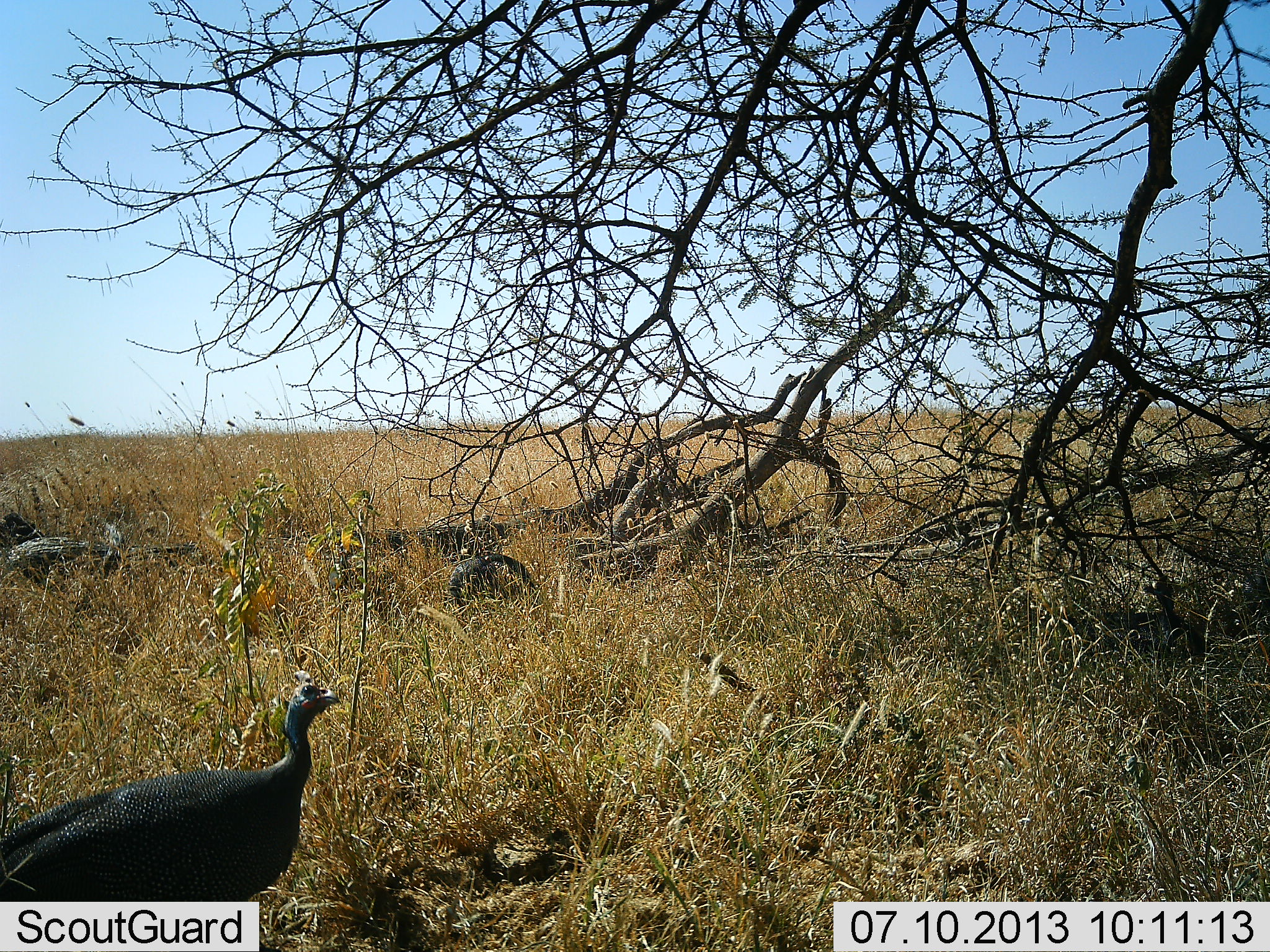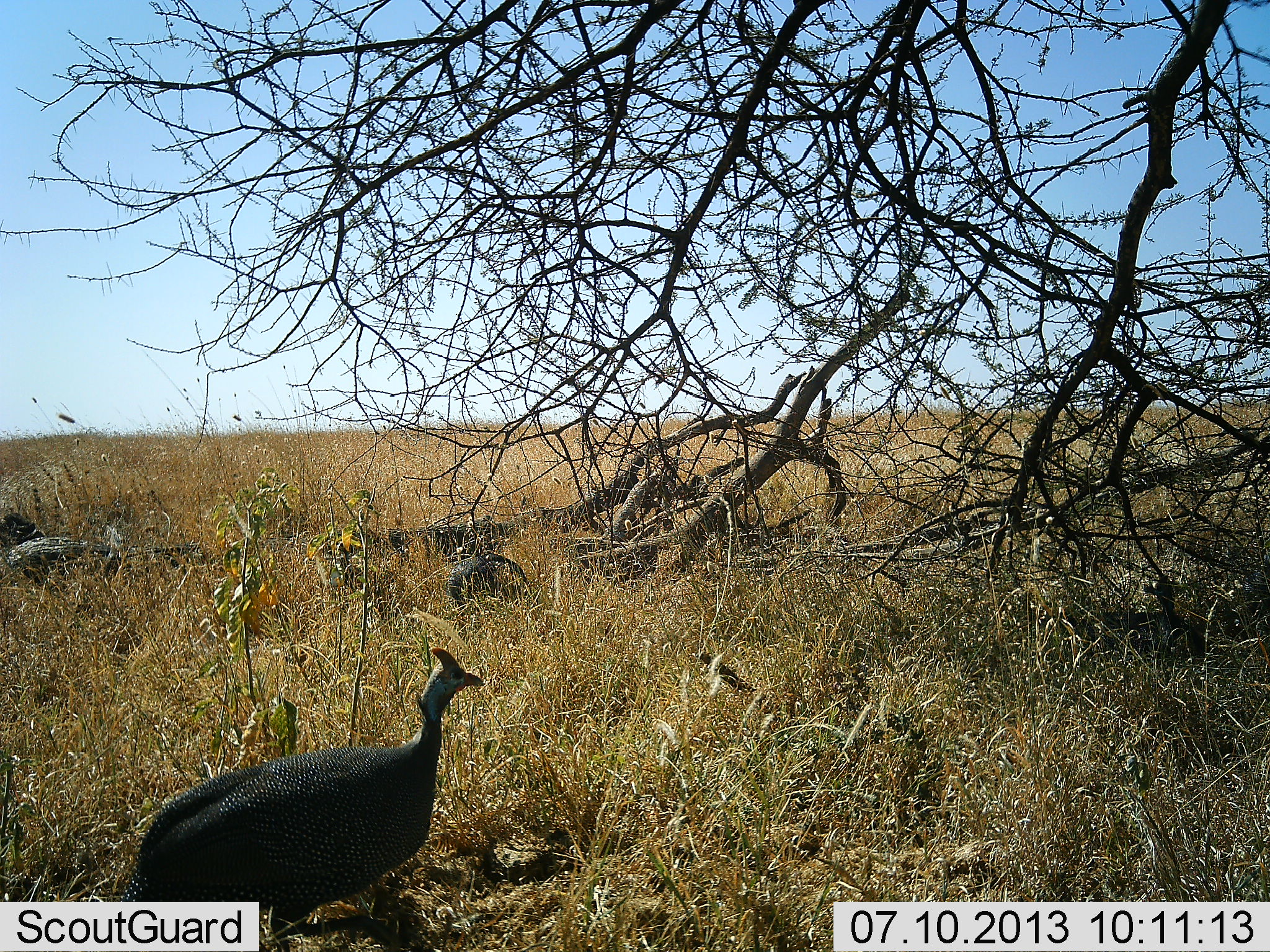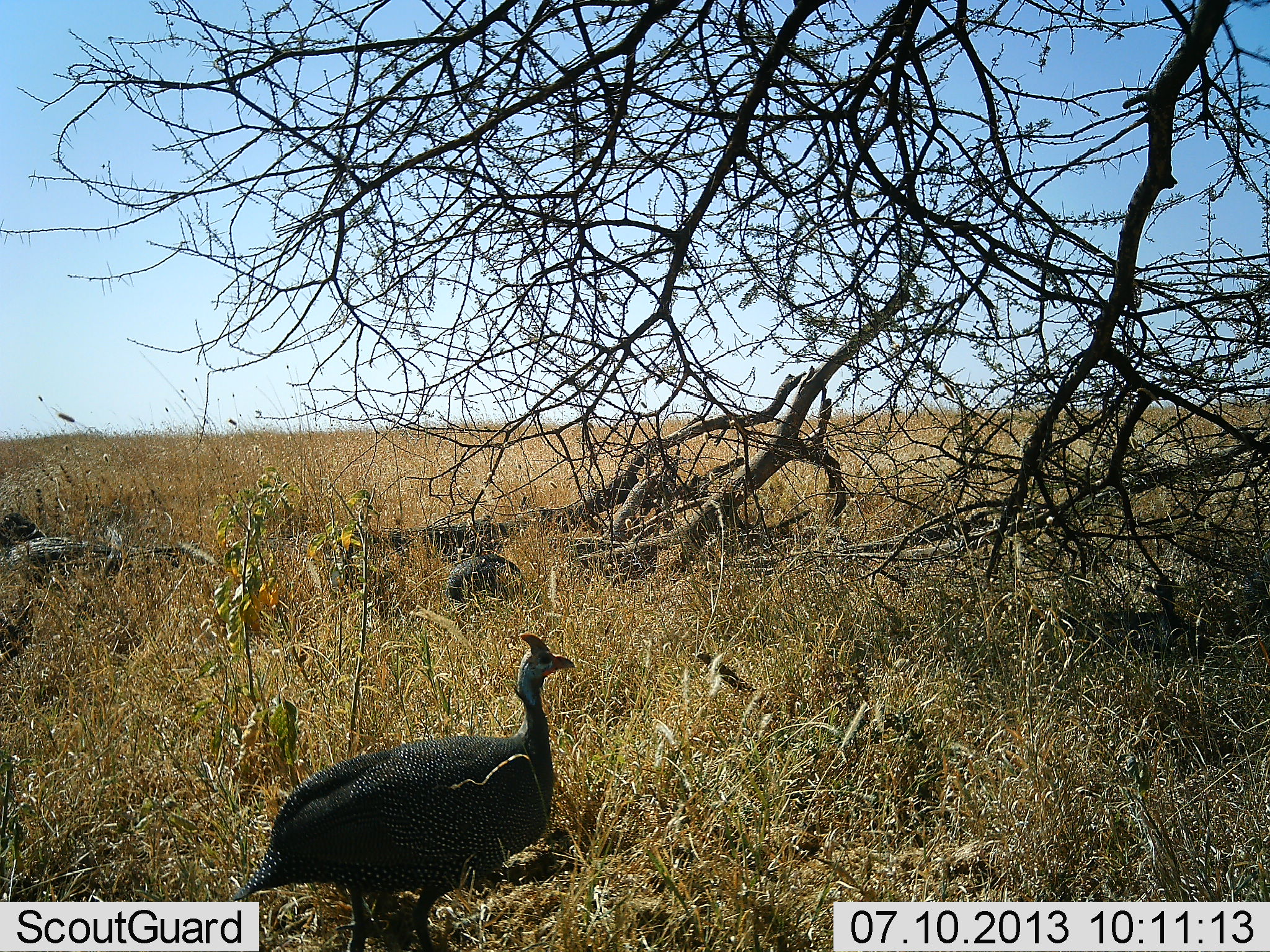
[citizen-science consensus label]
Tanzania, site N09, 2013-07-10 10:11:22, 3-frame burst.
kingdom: Animalia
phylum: Chordata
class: Aves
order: Galliformes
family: Numididae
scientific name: Numididae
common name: guinea fowl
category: guineafowl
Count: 1.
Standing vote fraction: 29%.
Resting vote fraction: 9%.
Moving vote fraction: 74%.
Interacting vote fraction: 0%.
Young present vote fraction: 0%.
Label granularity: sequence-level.